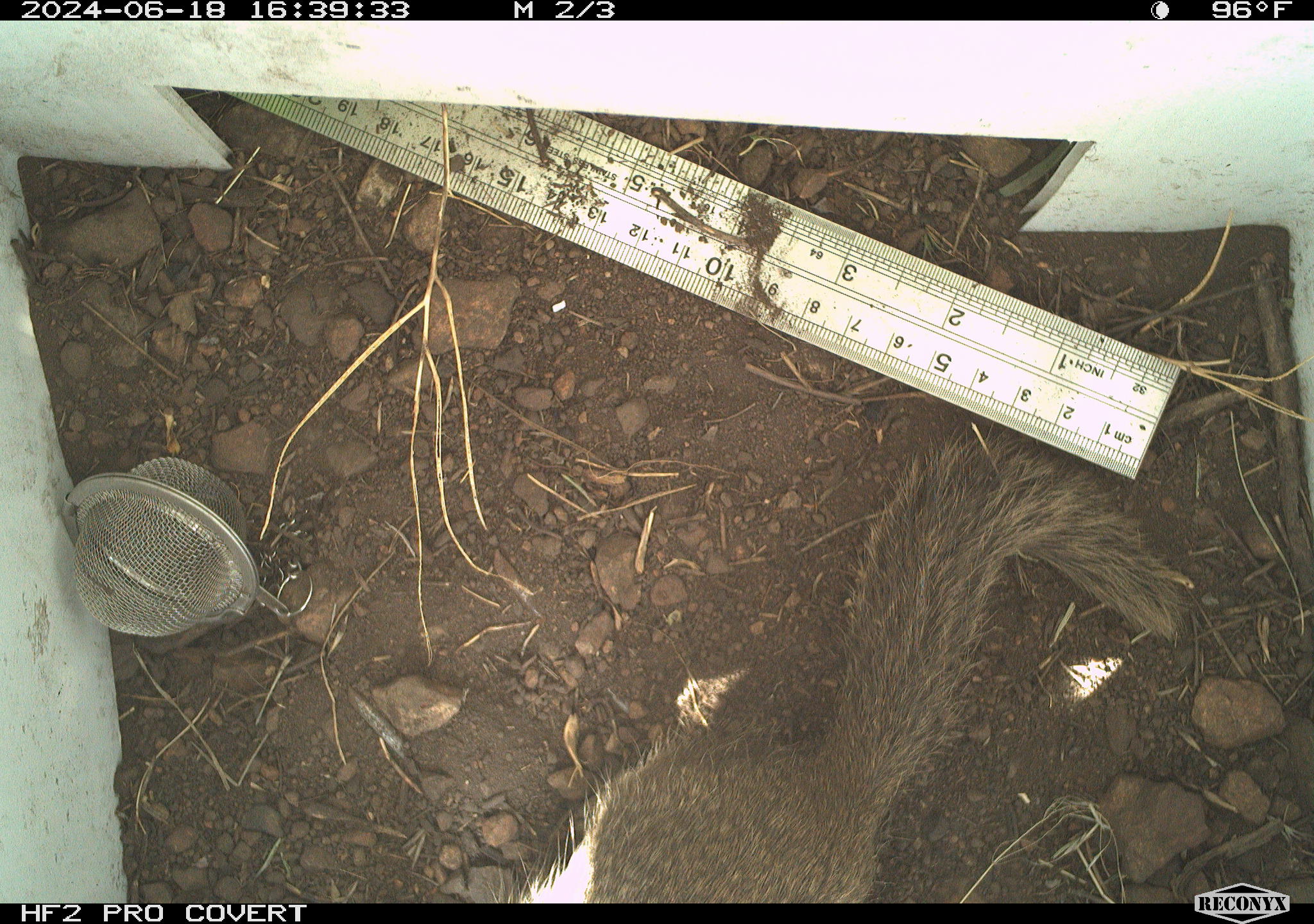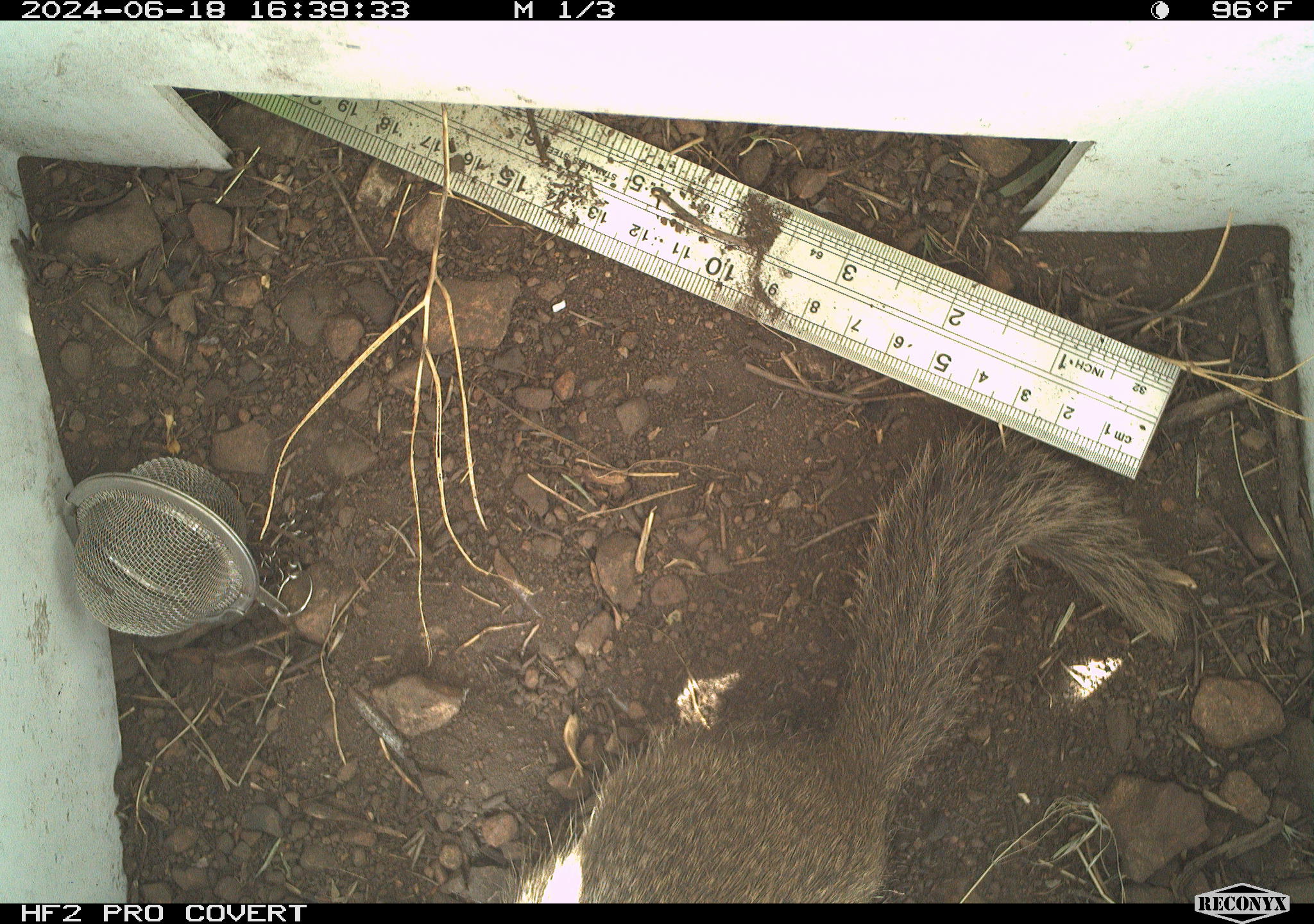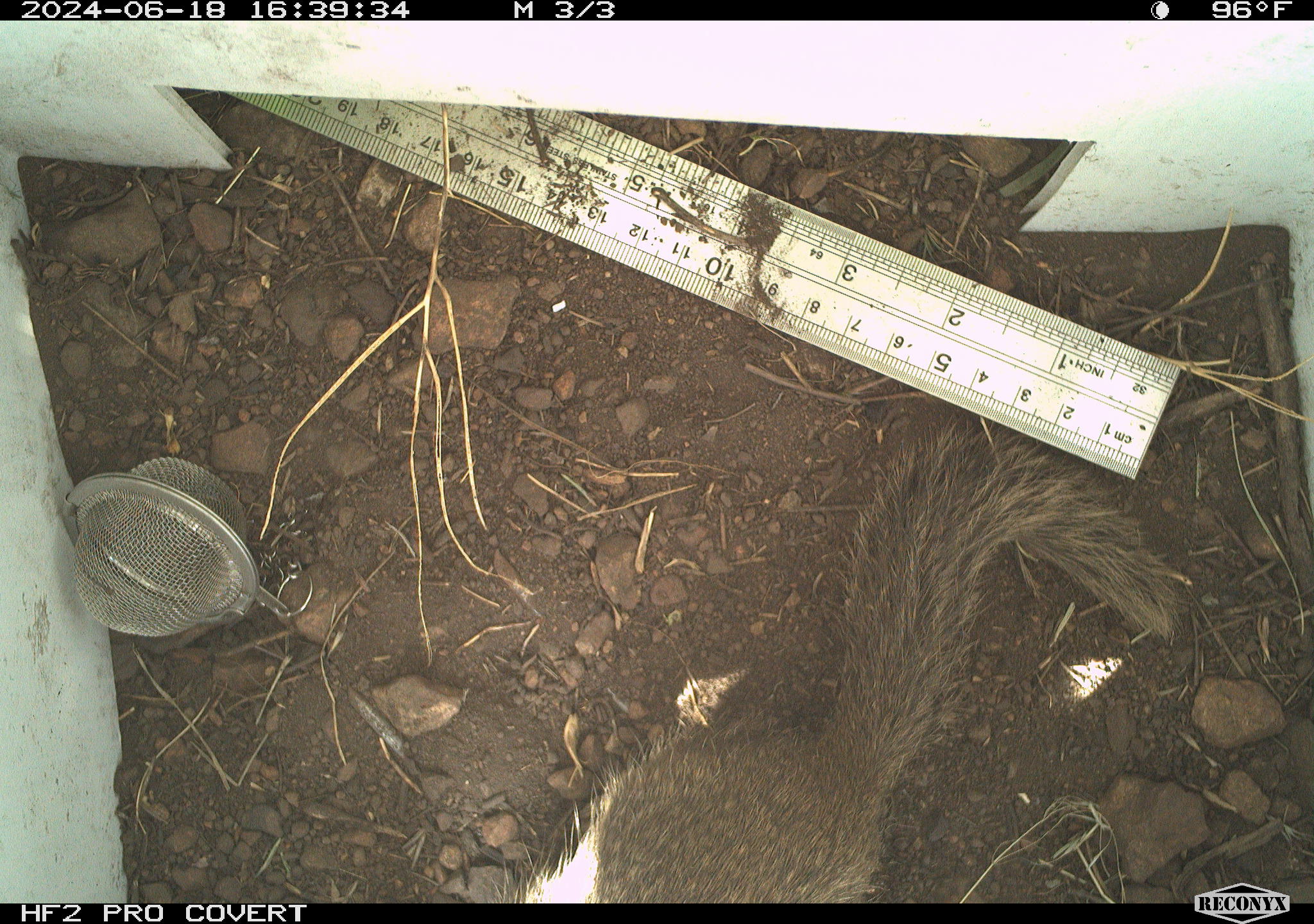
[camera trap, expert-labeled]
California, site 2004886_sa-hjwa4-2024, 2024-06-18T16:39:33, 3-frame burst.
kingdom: Animalia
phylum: Chordata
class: Mammalia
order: Rodentia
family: Sciuridae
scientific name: Sciuridae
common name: squirrels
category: sciuridae family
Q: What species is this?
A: Sciuridae family (squirrels) (Sciuridae).